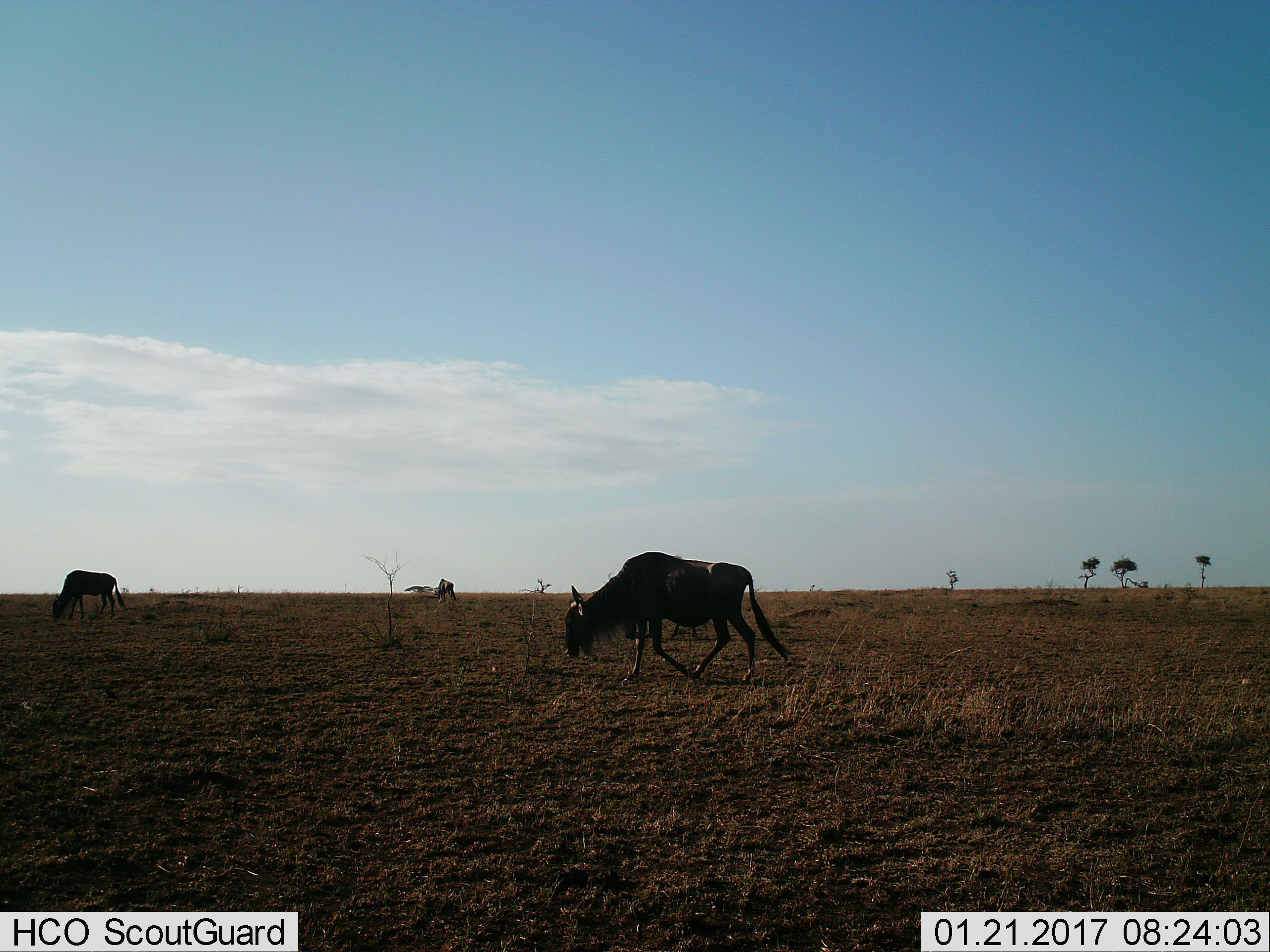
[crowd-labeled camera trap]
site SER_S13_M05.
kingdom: Animalia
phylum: Chordata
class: Mammalia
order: Artiodactyla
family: Bovidae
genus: Connochaetes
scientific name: Connochaetes taurinus taurinus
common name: blue wildebeest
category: wildebeestblue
Wildebeestblue (blue wildebeest) (Connochaetes taurinus taurinus), count 3. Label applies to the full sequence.